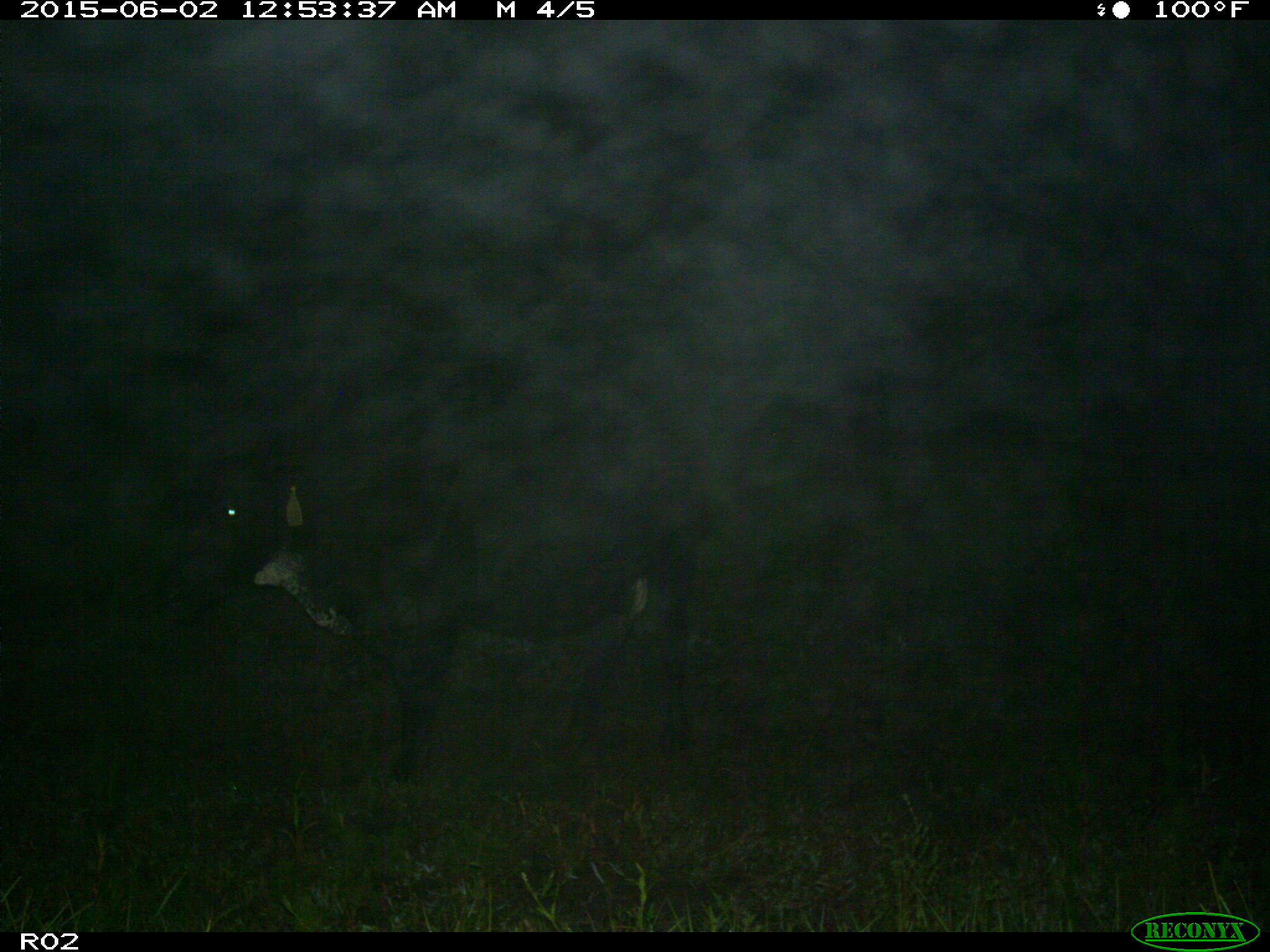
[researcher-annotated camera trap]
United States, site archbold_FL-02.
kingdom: Animalia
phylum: Chordata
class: Mammalia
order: Artiodactyla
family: Bovidae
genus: Bos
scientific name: Bos taurus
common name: domestic cow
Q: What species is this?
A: Bos taurus (domestic cow).